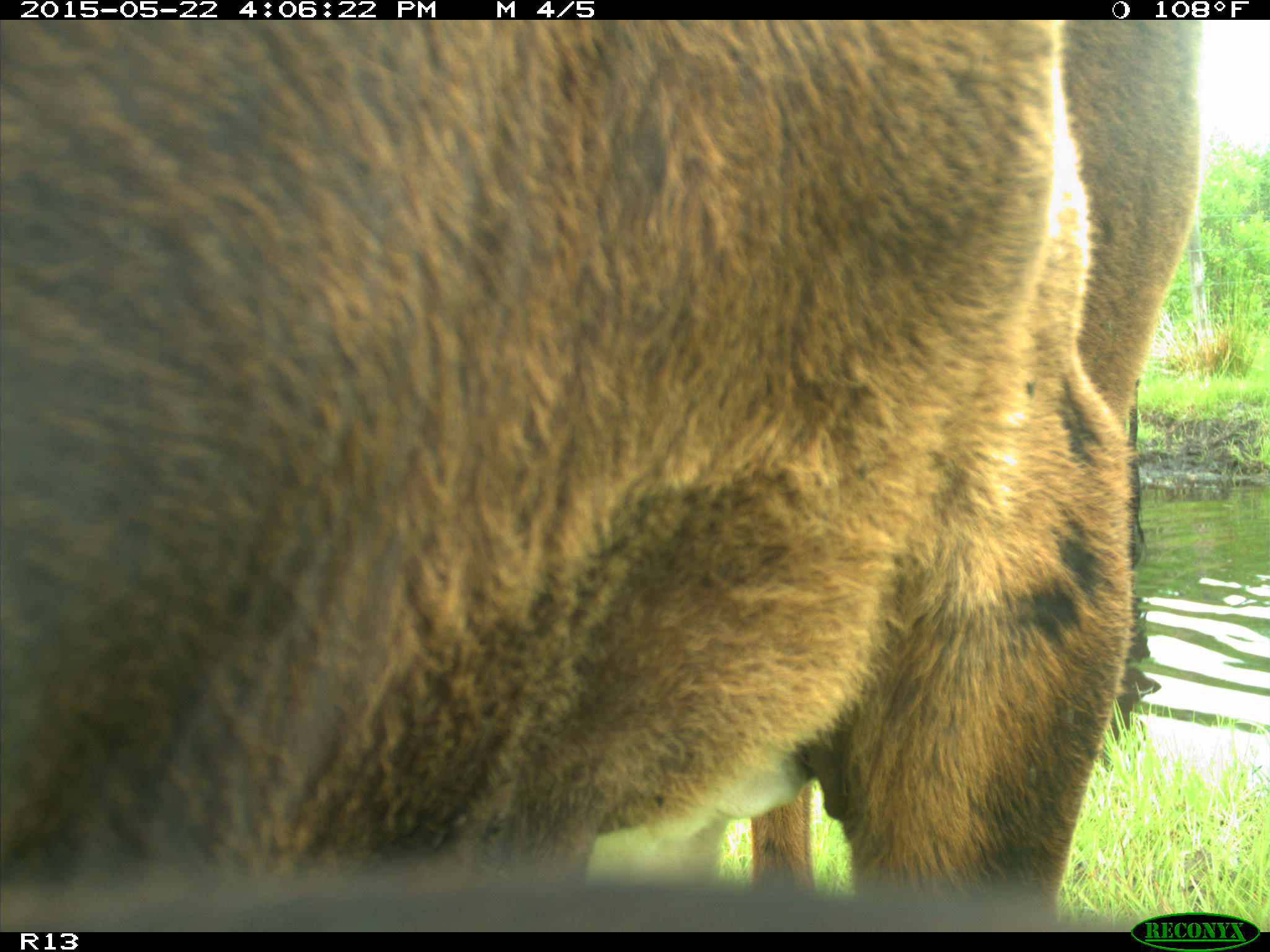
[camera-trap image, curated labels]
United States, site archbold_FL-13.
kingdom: Animalia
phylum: Chordata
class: Mammalia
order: Artiodactyla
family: Bovidae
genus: Bos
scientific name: Bos taurus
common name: domestic cow